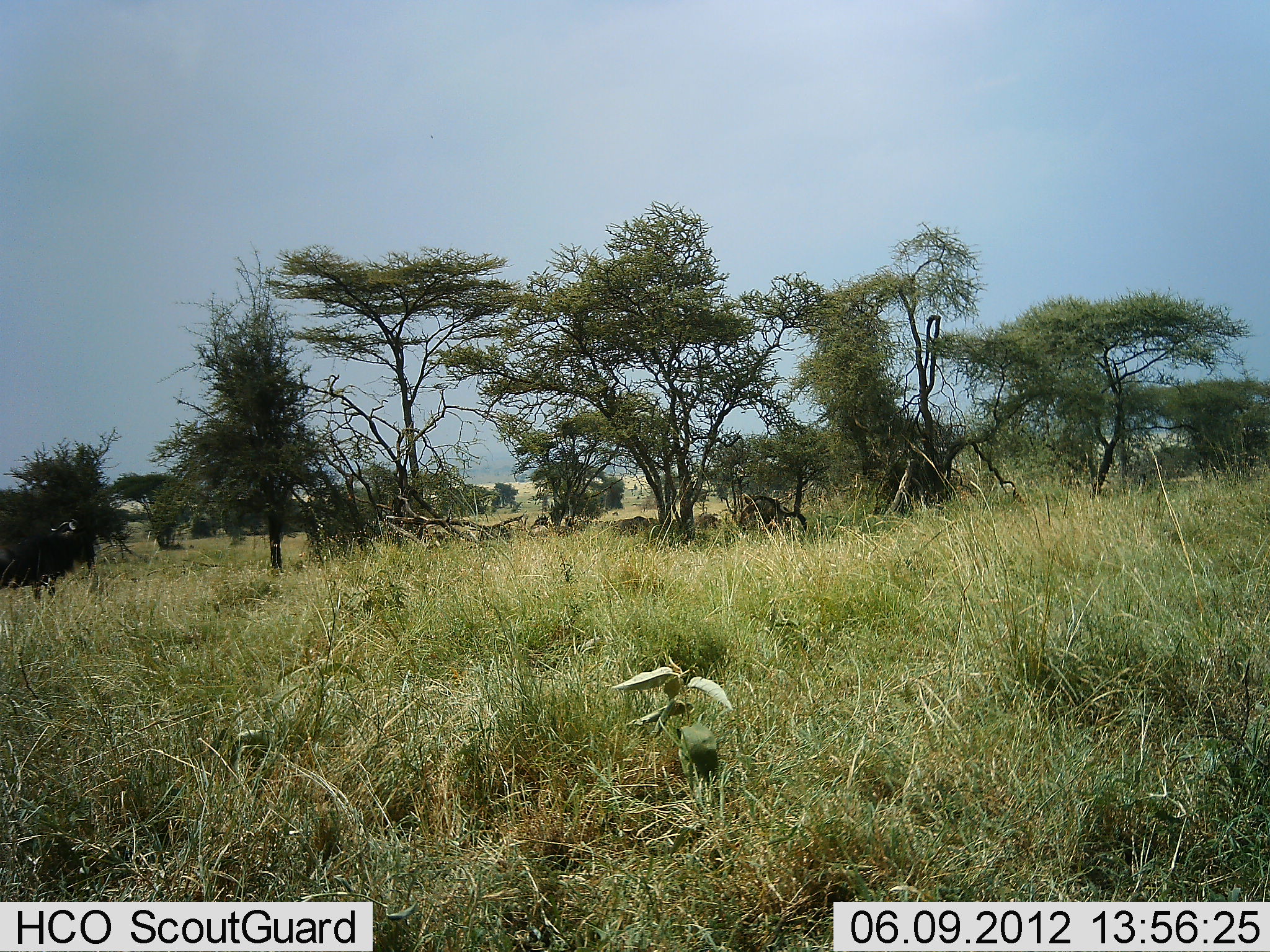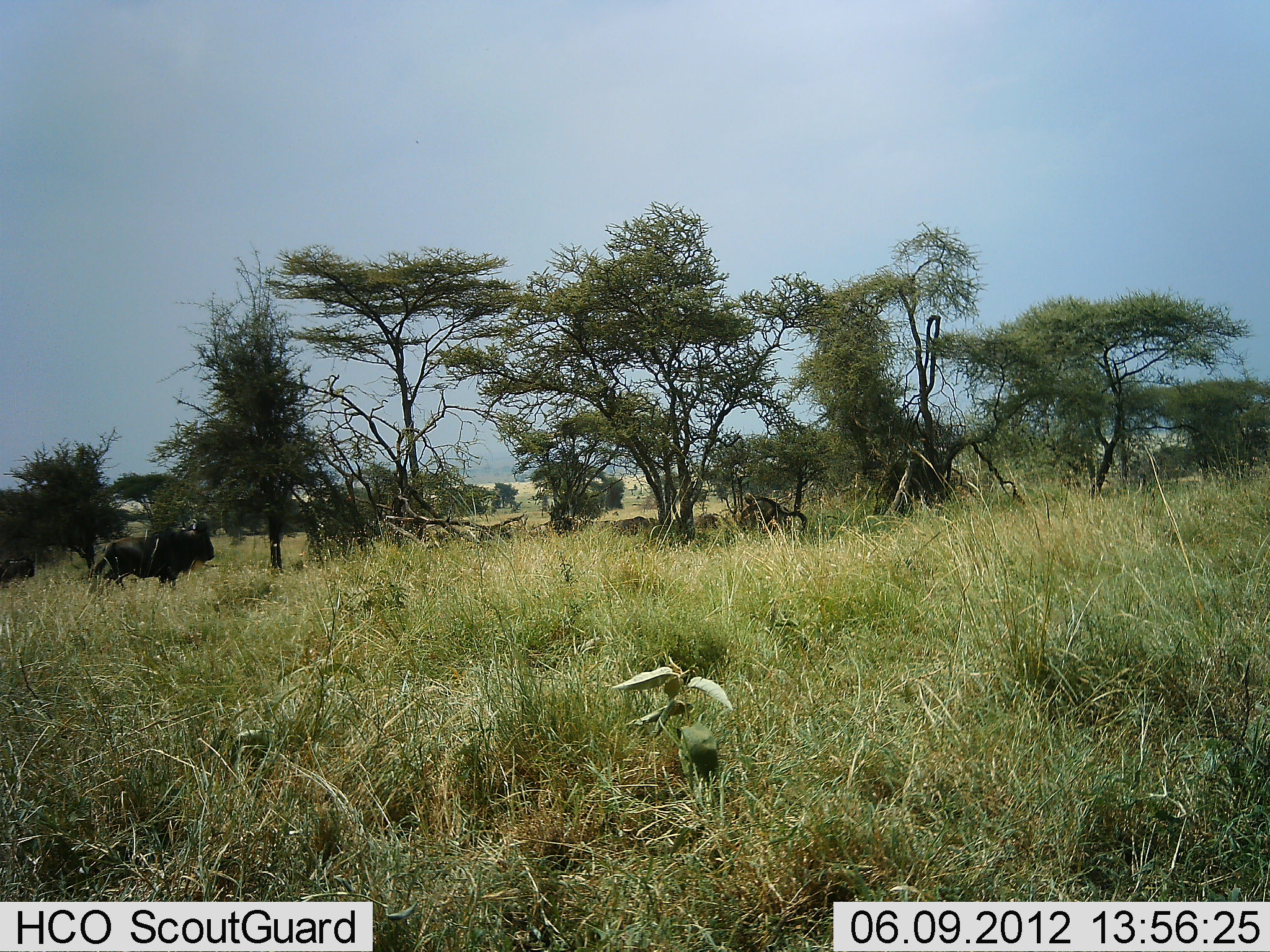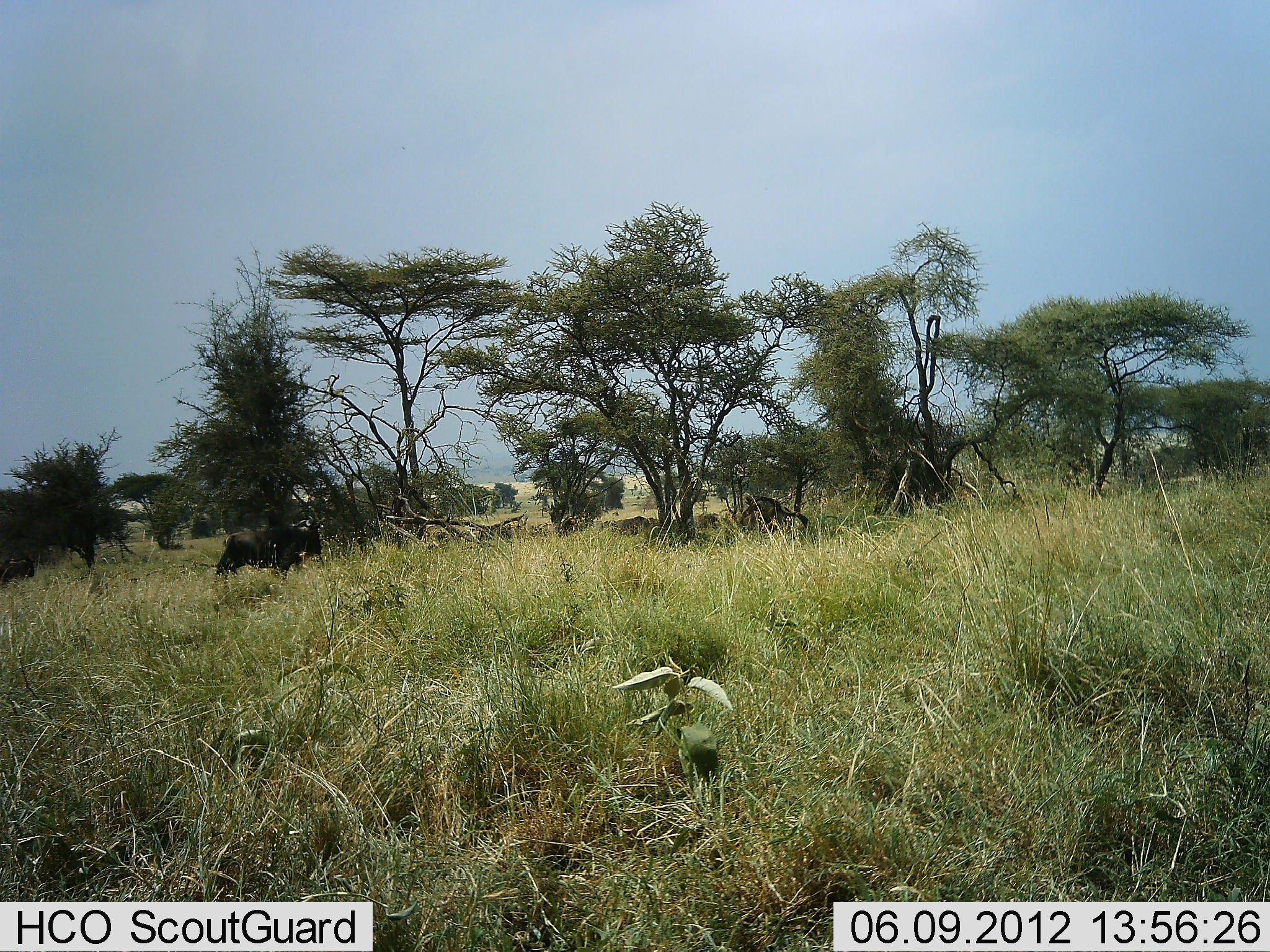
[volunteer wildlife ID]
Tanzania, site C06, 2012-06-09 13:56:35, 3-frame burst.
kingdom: Animalia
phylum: Chordata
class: Mammalia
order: Artiodactyla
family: Bovidae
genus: Connochaetes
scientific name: Connochaetes taurinus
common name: blue wildebeest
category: wildebeest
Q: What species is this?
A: Wildebeest (blue wildebeest) (Connochaetes taurinus).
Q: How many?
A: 2.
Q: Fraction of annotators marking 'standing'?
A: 38%.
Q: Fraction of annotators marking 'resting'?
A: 8%.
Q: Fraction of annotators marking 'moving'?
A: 92%.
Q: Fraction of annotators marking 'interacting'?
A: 0%.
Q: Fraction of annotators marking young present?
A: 0%.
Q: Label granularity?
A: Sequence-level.